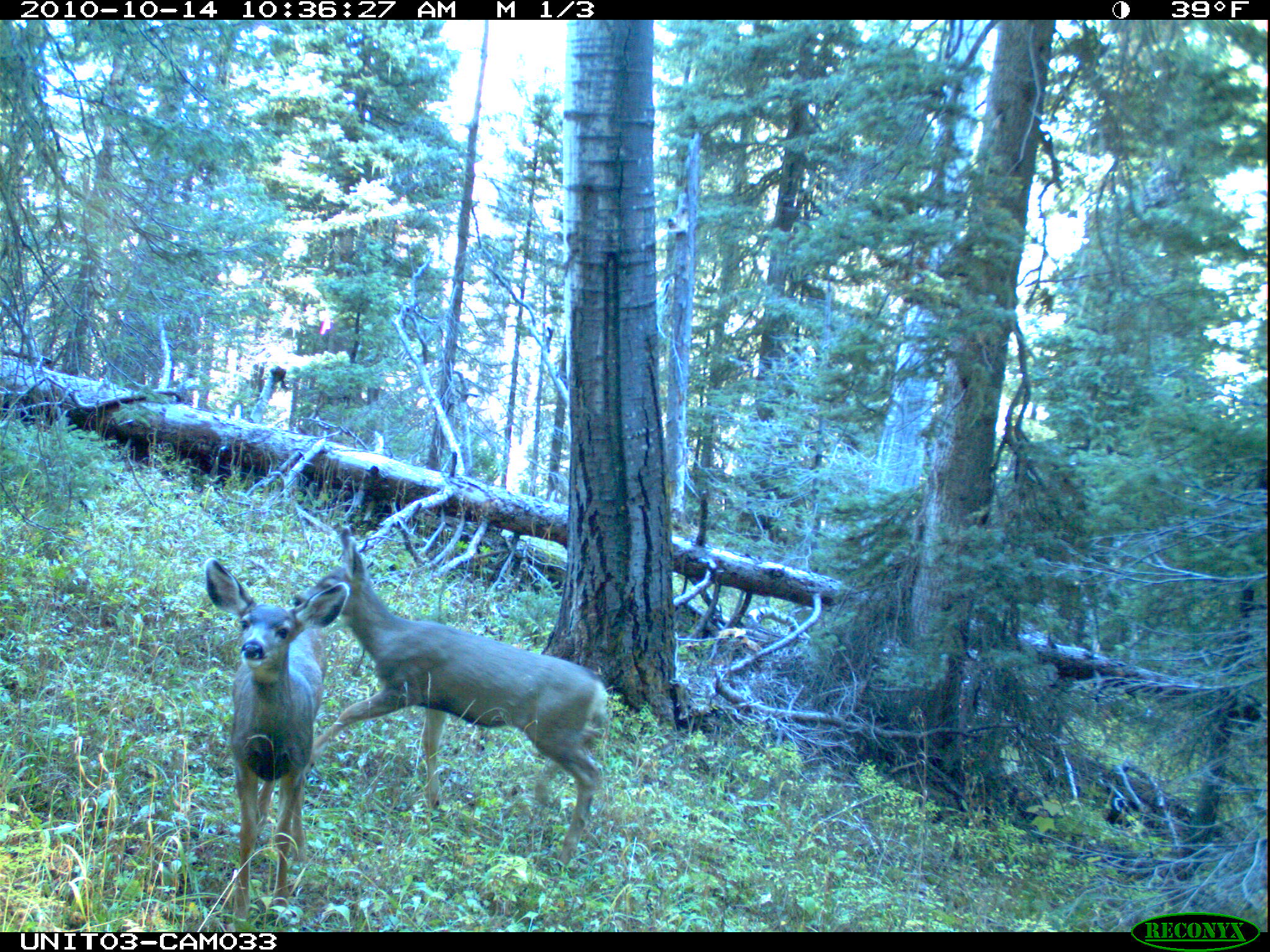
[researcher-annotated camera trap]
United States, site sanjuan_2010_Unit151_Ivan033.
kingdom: Animalia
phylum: Chordata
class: Mammalia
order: Artiodactyla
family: Cervidae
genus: Odocoileus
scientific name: Odocoileus hemionus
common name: mule deer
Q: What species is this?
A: Odocoileus hemionus (mule deer).